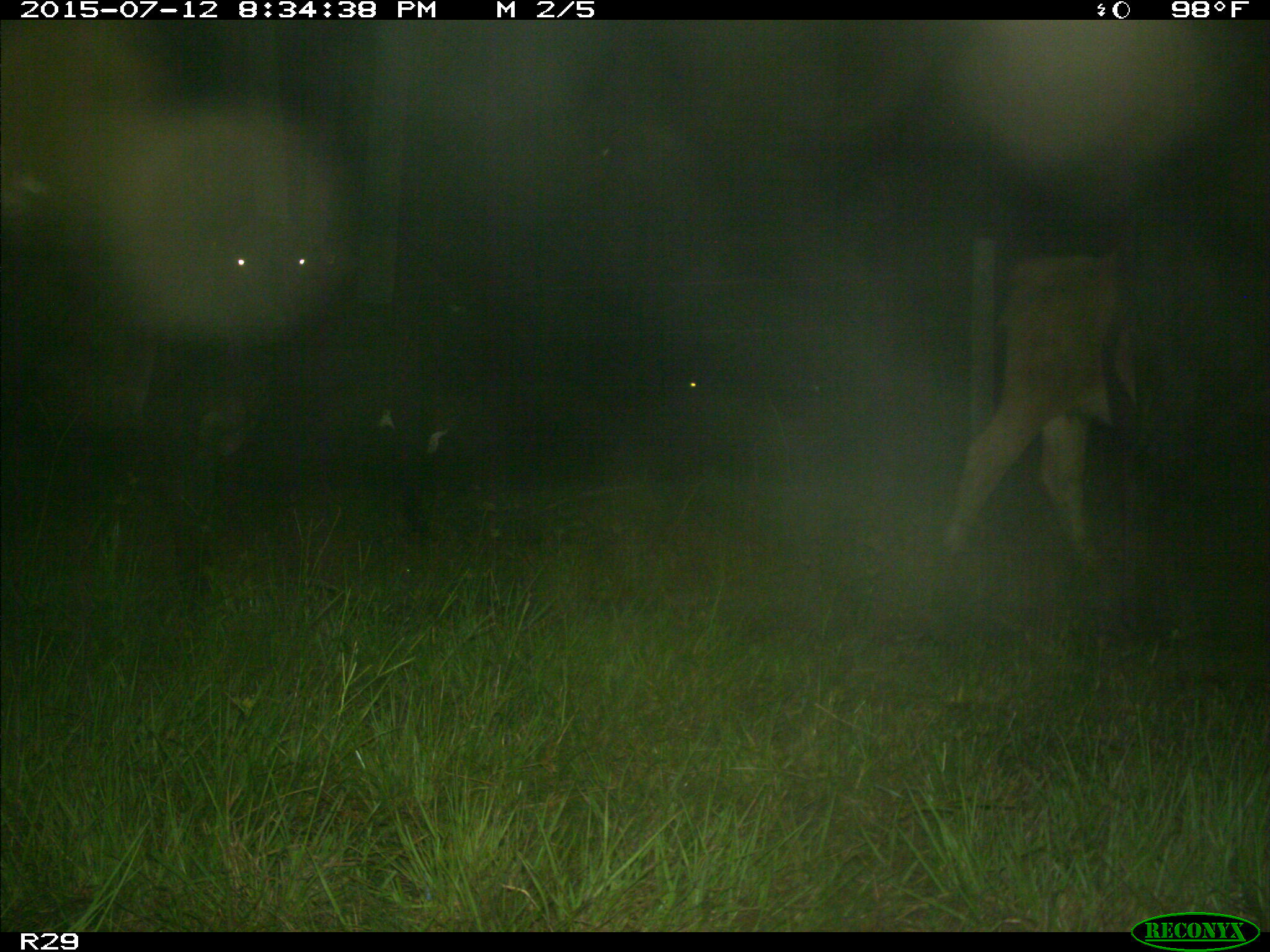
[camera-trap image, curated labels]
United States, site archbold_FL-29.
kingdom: Animalia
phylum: Chordata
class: Mammalia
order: Artiodactyla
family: Bovidae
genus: Bos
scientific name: Bos taurus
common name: domestic cow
Bos taurus (domestic cow).